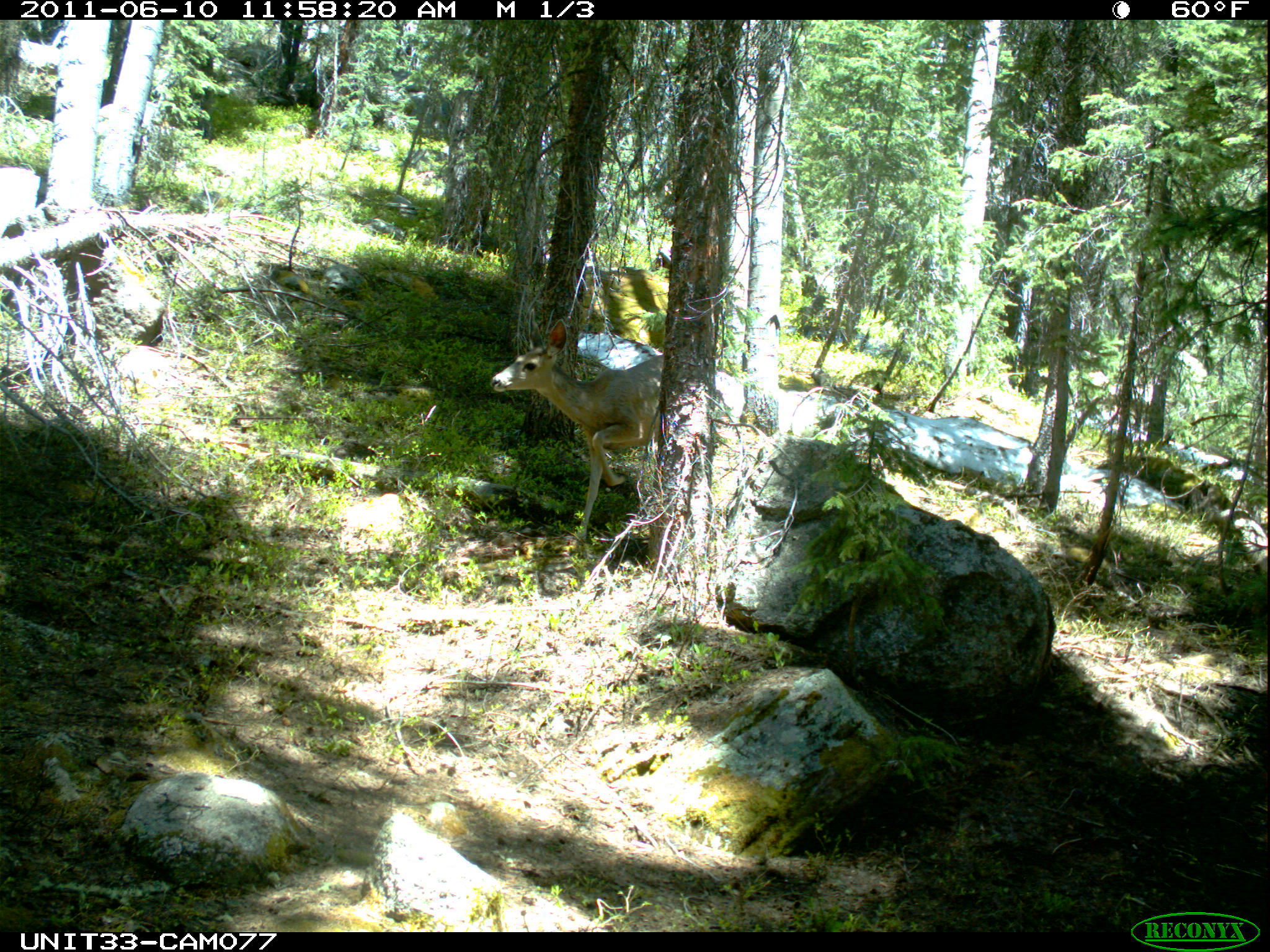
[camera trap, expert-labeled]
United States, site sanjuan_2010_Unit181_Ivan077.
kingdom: Animalia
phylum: Chordata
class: Mammalia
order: Artiodactyla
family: Cervidae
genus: Odocoileus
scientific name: Odocoileus hemionus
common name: mule deer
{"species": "Odocoileus hemionus (mule deer)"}